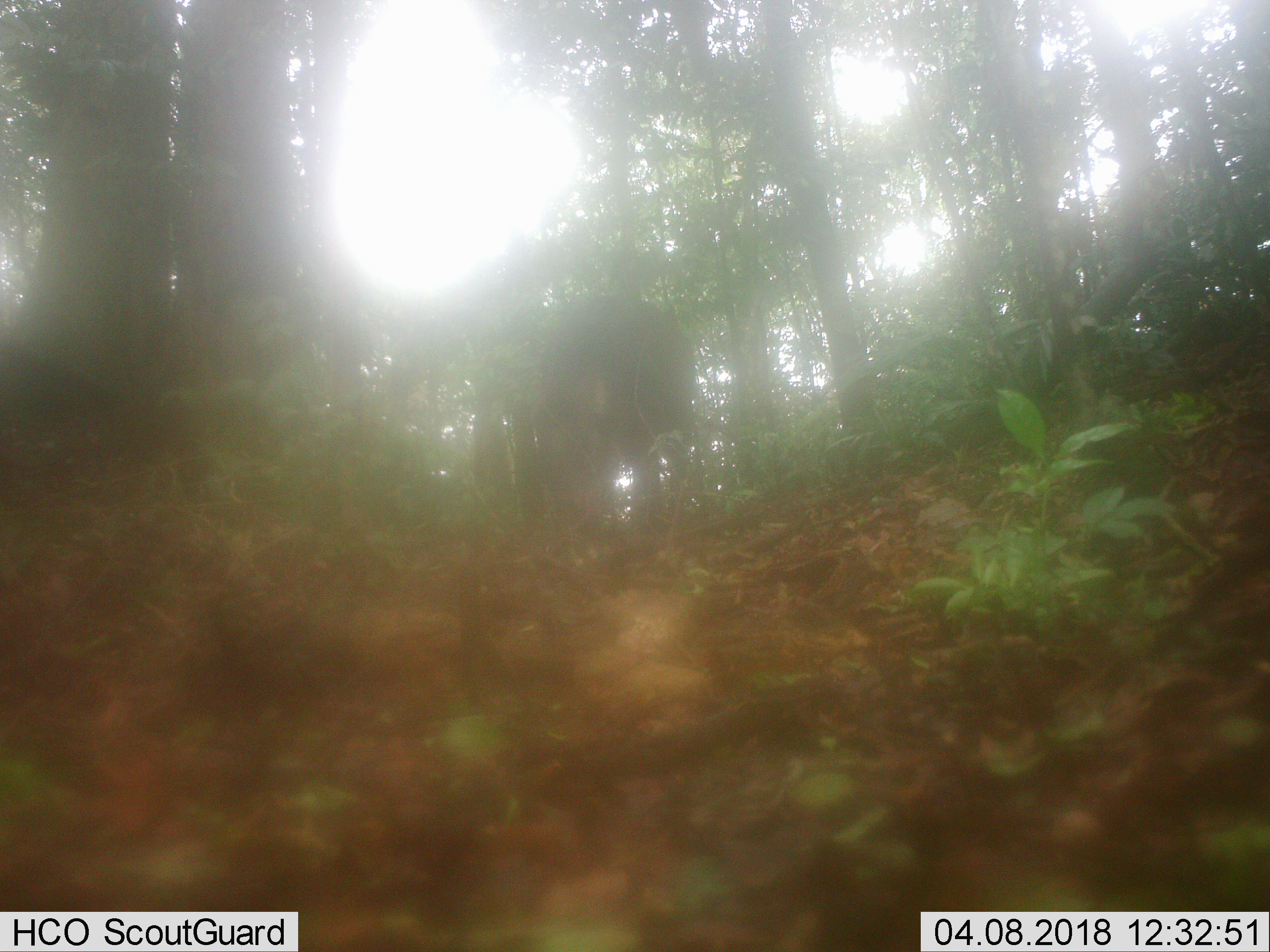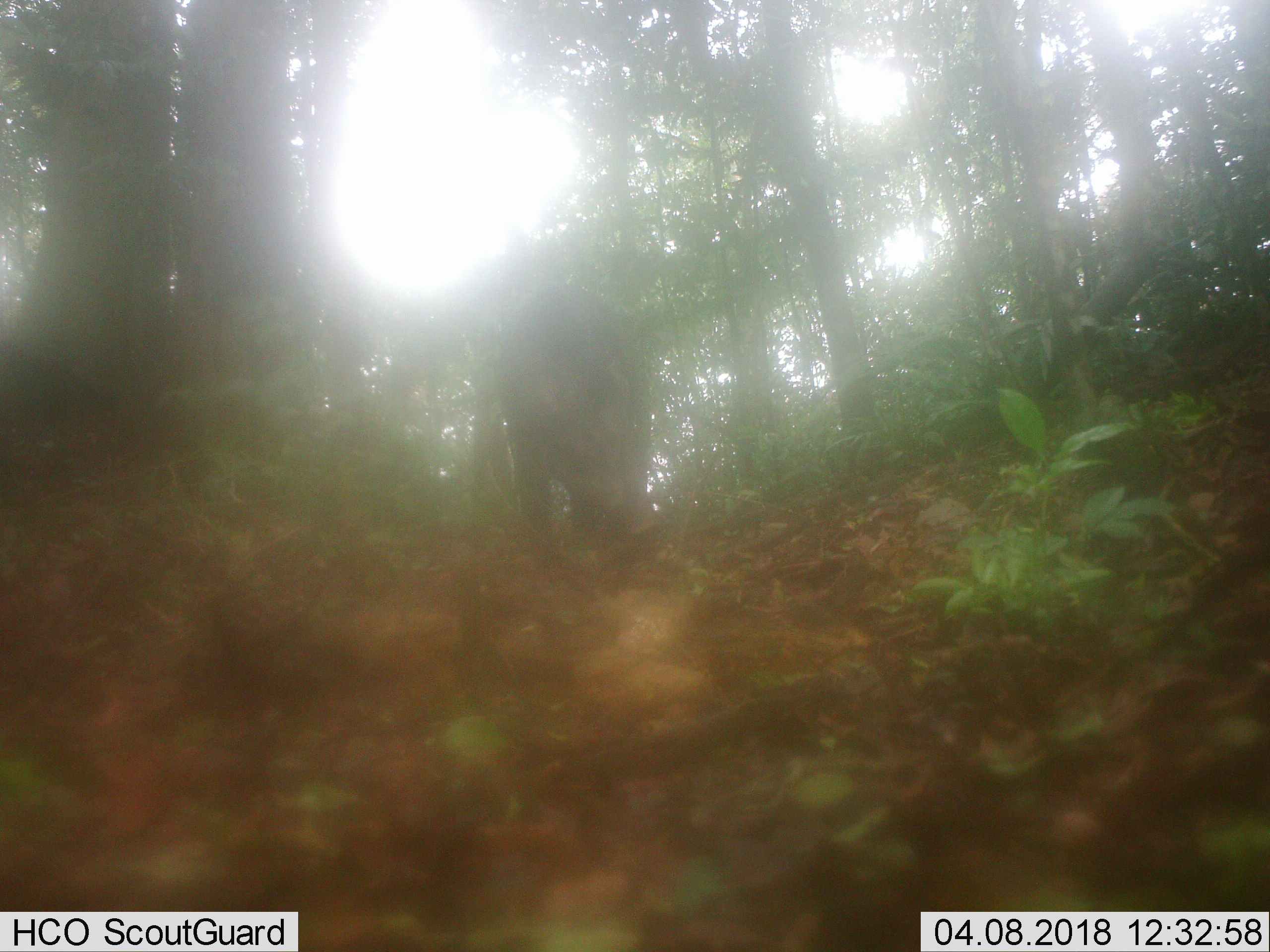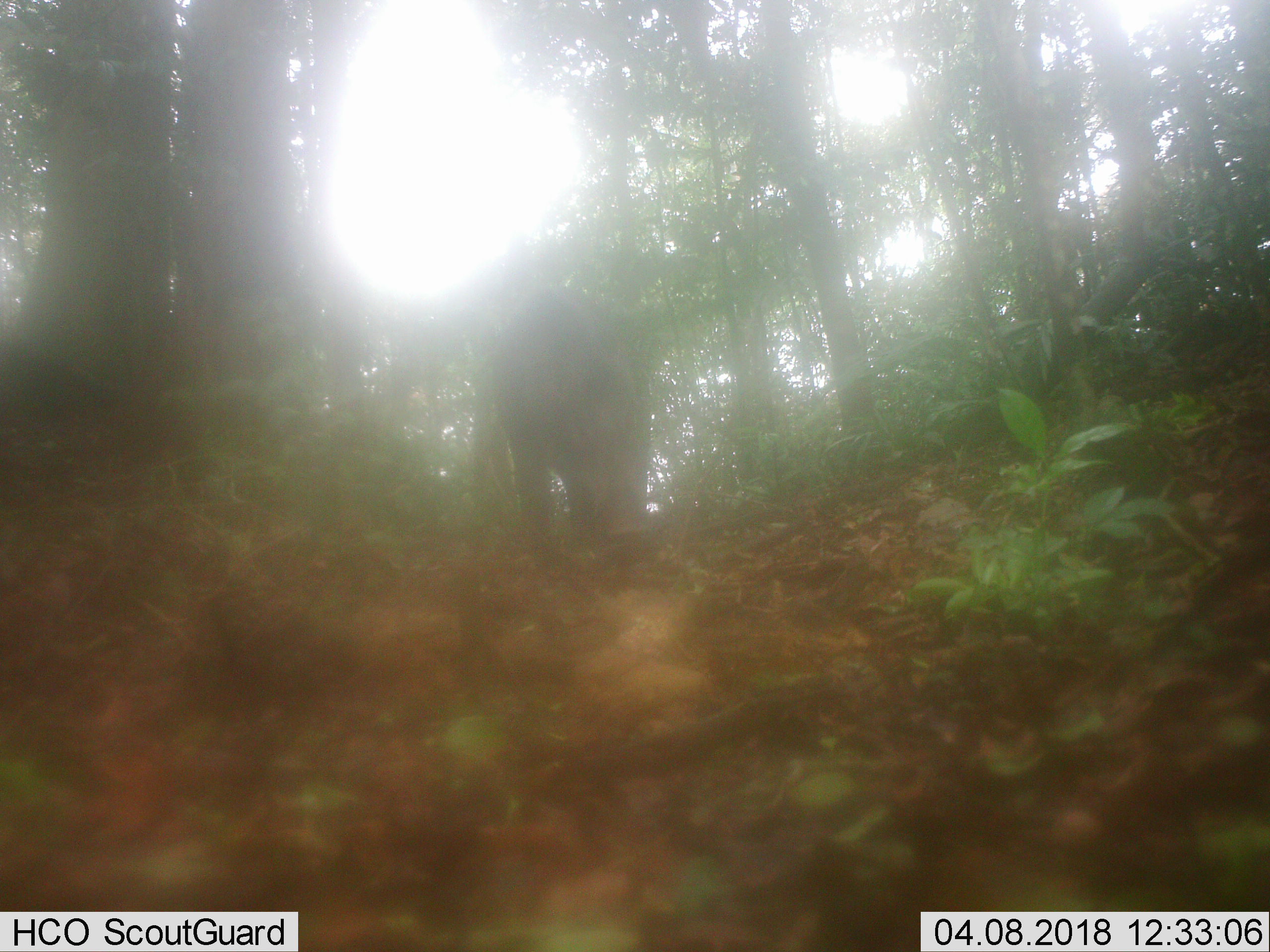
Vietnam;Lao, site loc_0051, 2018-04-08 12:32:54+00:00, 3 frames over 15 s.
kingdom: Animalia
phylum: Chordata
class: Mammalia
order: Artiodactyla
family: Suidae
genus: Sus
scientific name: Sus scrofa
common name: eurasian wild pig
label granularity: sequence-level